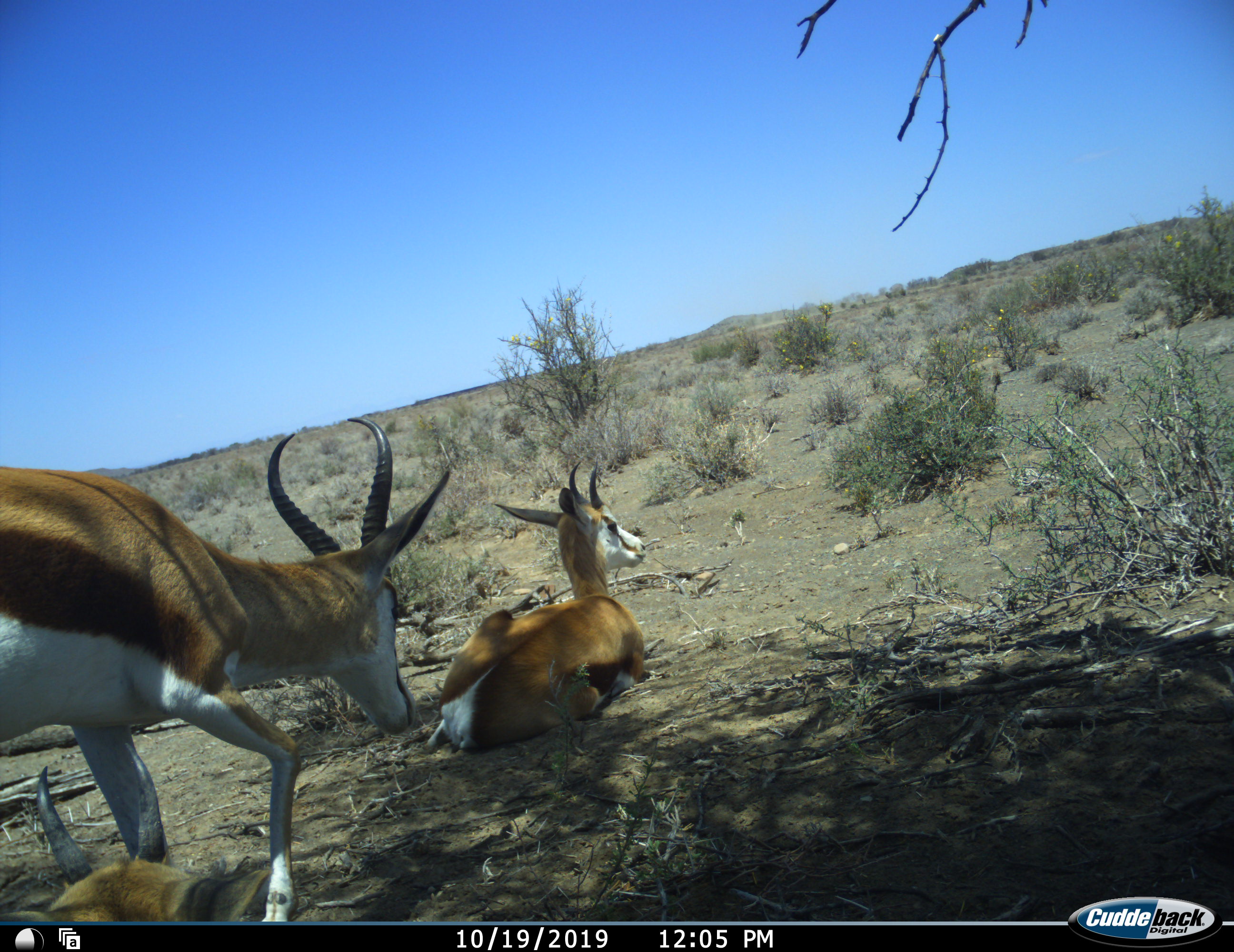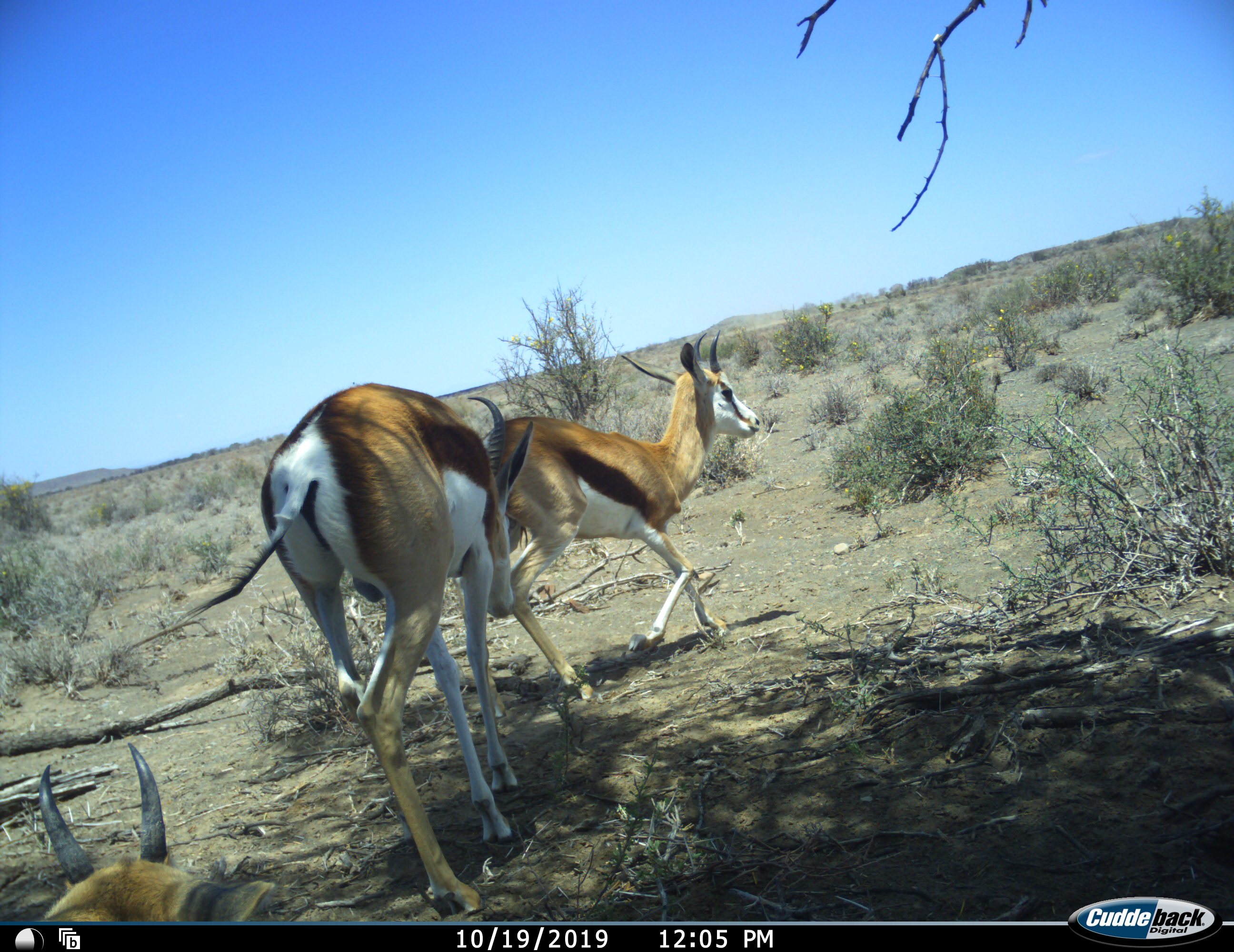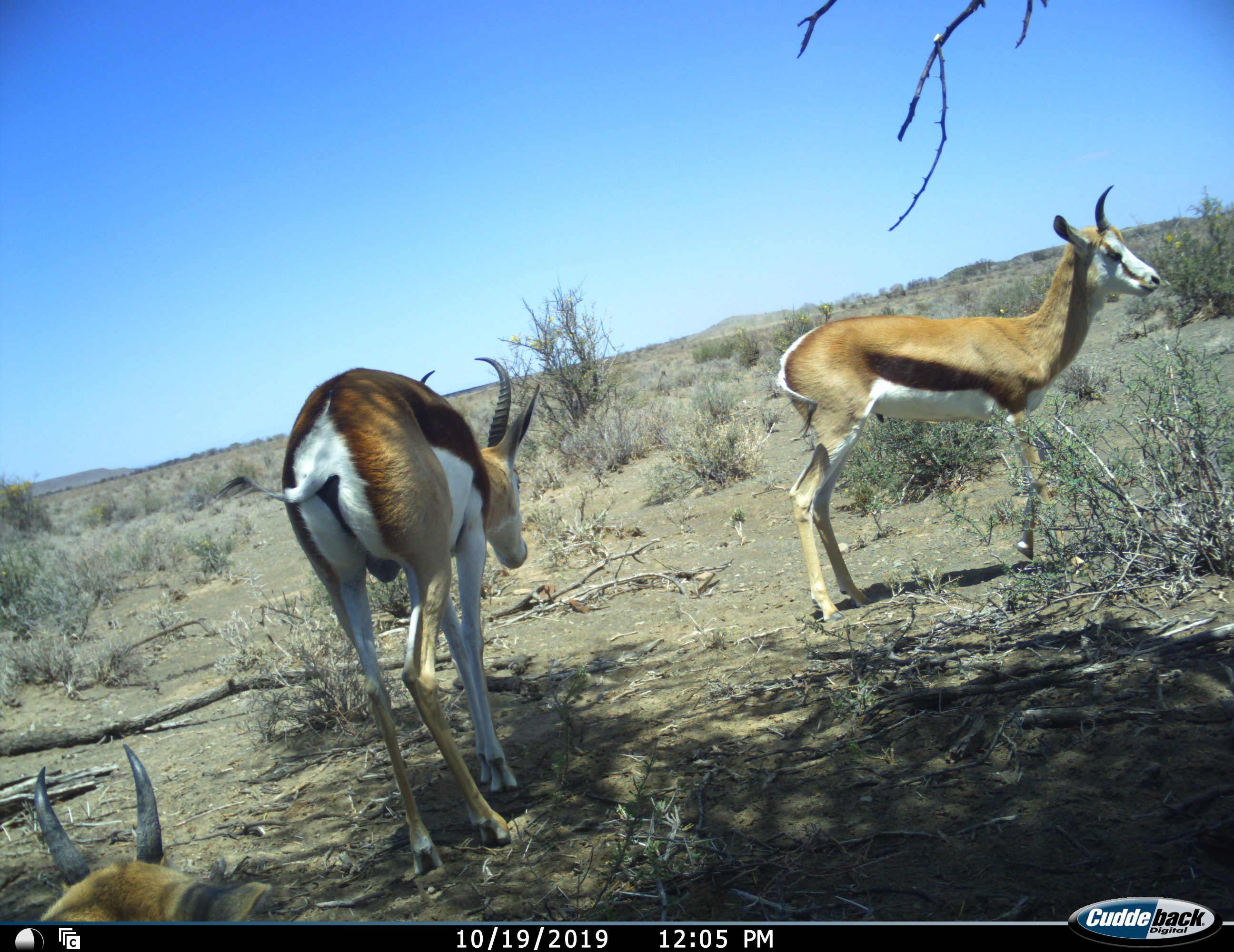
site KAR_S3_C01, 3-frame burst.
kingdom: Animalia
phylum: Chordata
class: Mammalia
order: Artiodactyla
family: Bovidae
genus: Antidorcas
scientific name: Antidorcas marsupialis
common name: springbok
Springbok (Antidorcas marsupialis), count 3. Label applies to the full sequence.